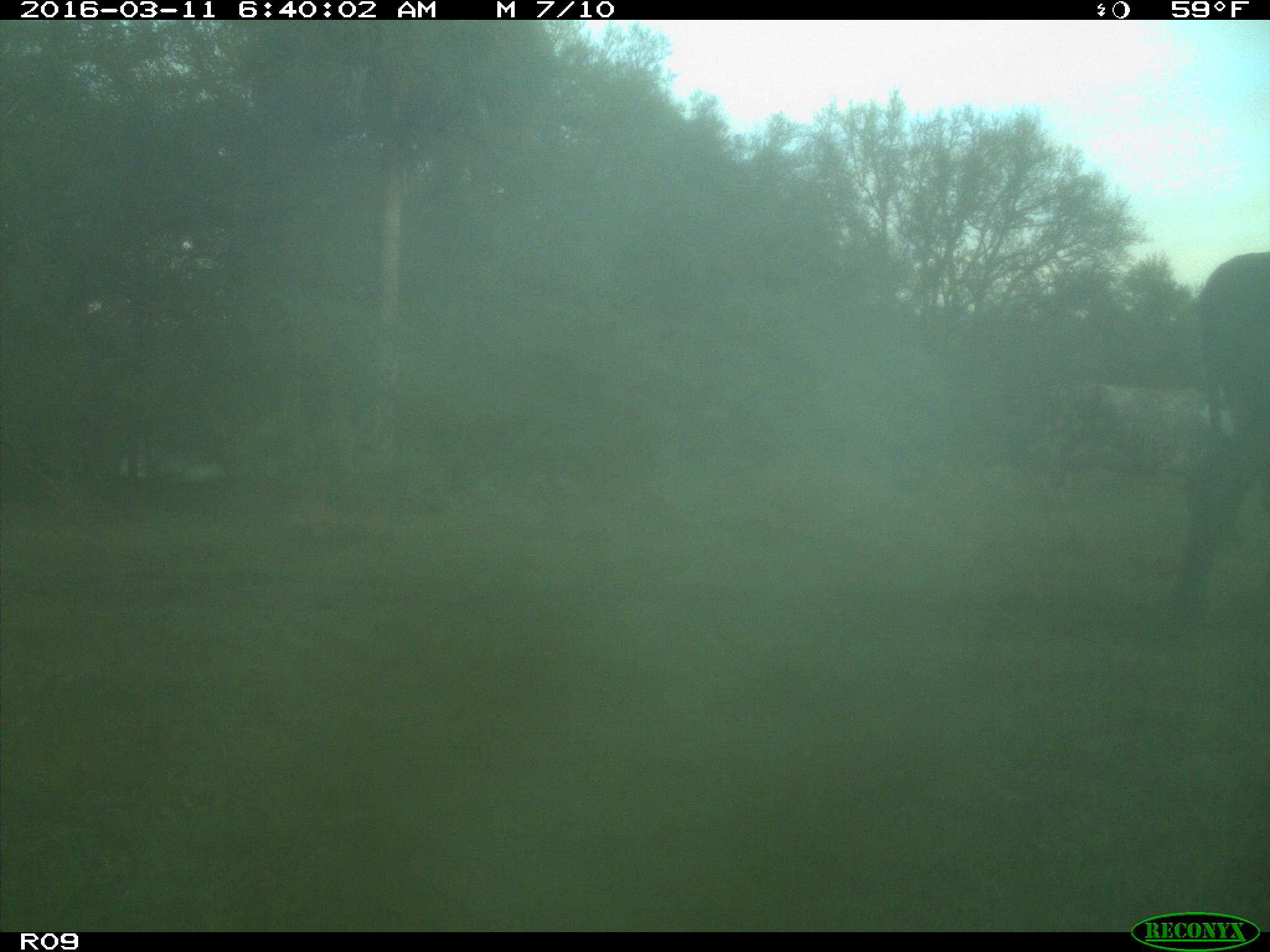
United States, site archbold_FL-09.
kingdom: Animalia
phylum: Chordata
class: Mammalia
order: Artiodactyla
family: Bovidae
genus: Bos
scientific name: Bos taurus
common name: domestic cow